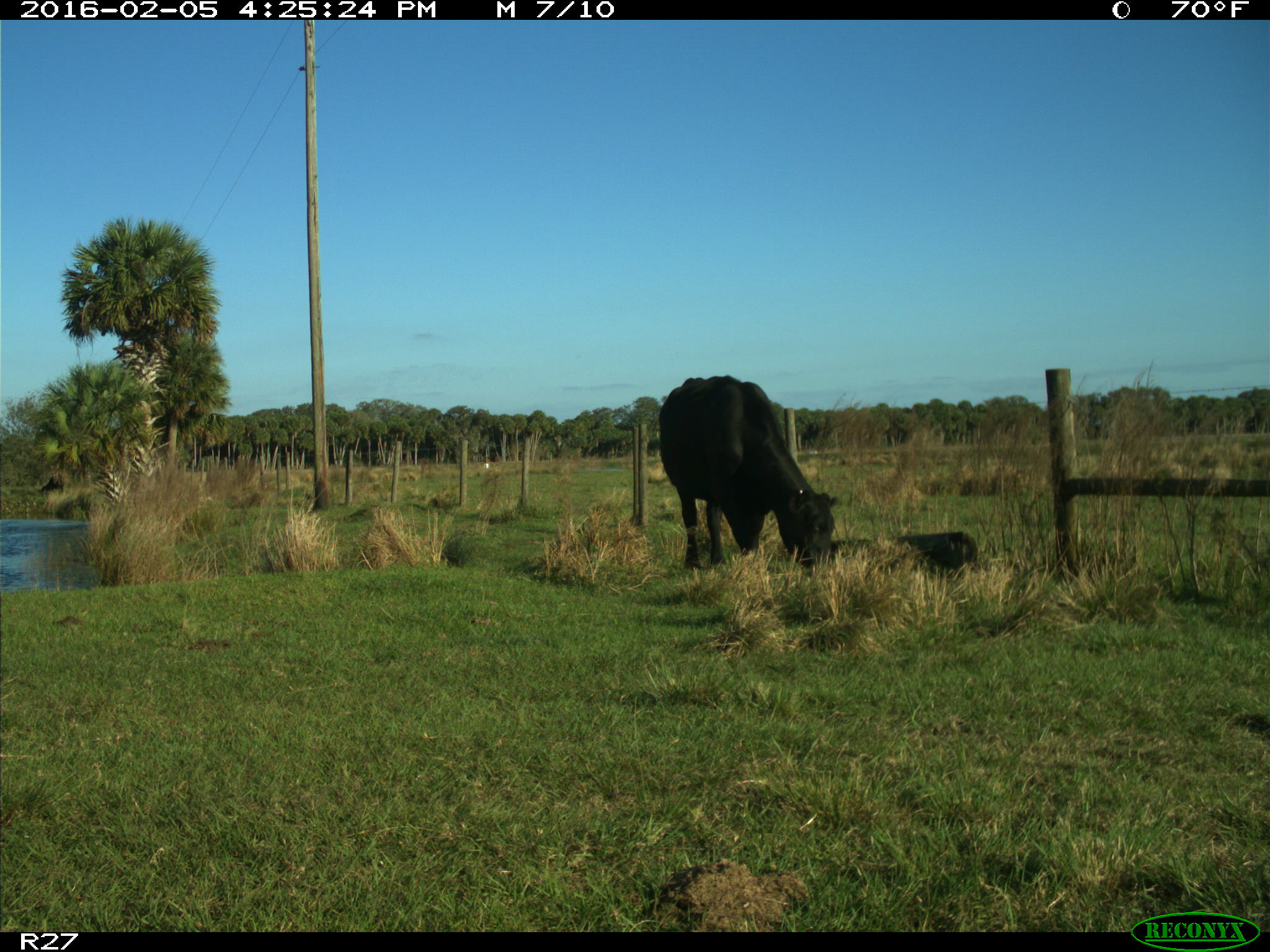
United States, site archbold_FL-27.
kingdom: Animalia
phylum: Chordata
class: Mammalia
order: Artiodactyla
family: Bovidae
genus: Bos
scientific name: Bos taurus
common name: domestic cow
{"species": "Bos taurus (domestic cow)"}